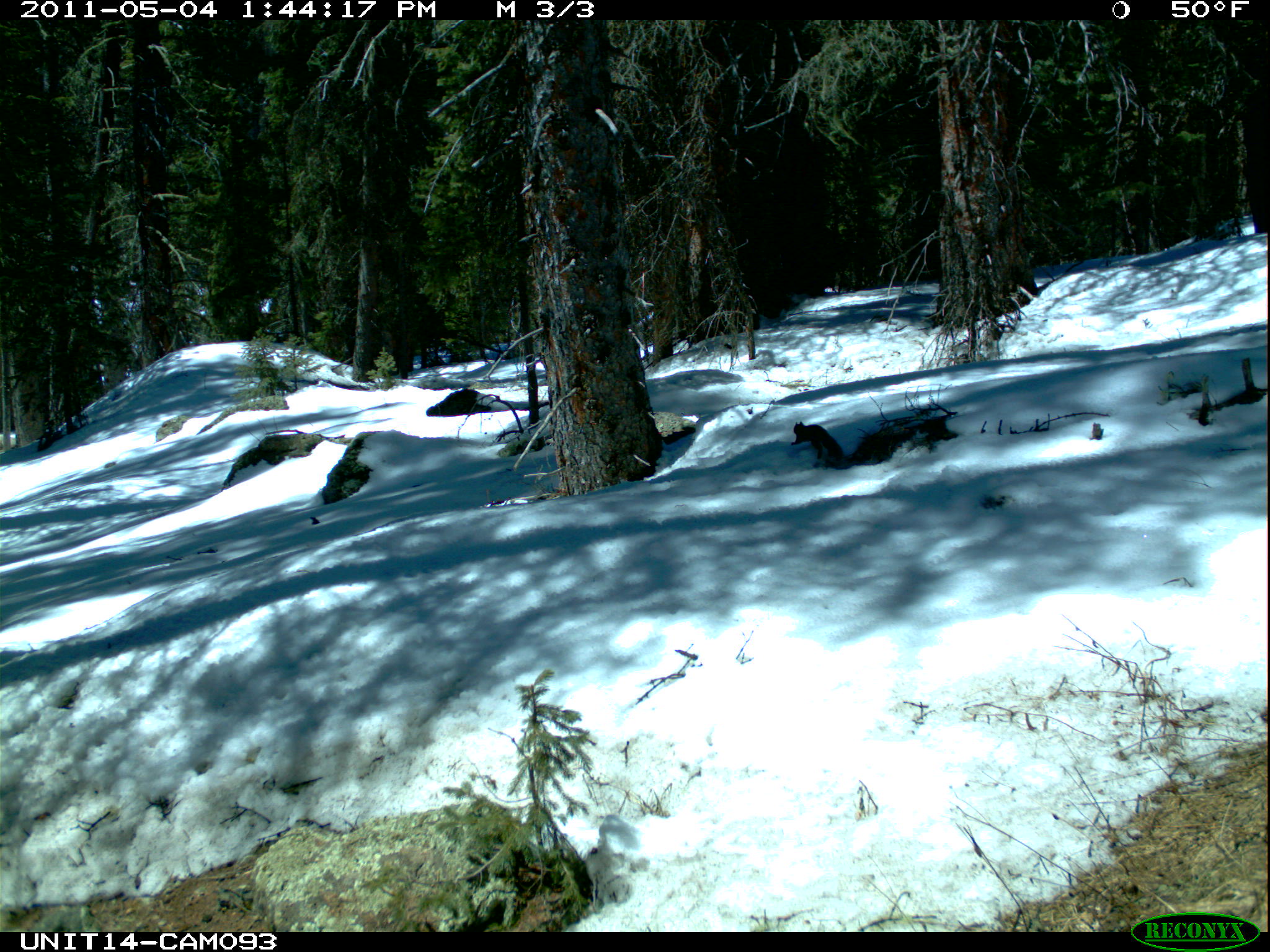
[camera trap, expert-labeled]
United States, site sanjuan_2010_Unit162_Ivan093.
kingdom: Animalia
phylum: Chordata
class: Mammalia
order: Rodentia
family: Sciuridae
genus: Tamiasciurus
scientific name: Tamiasciurus hudsonicus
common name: american red squirrel